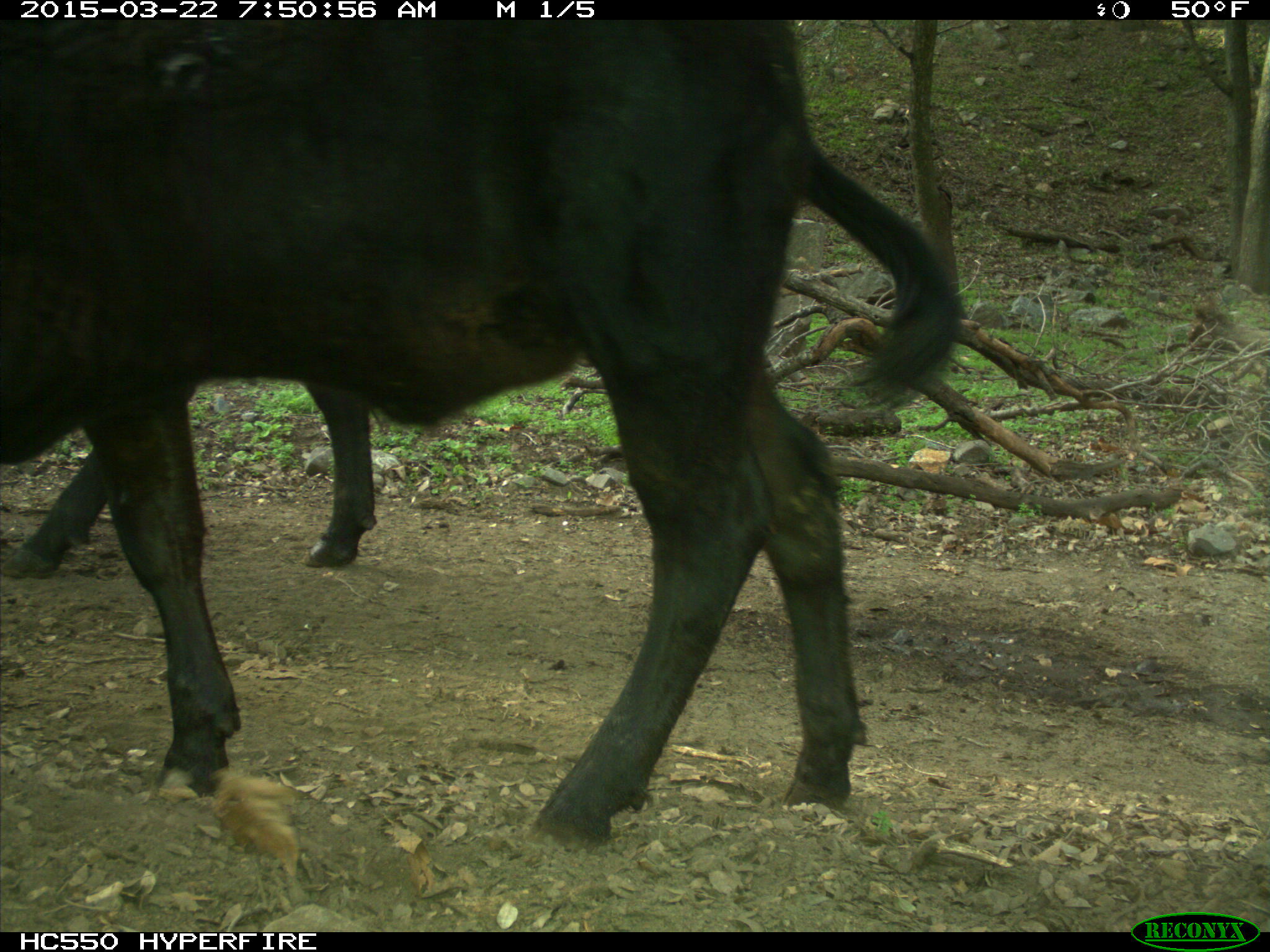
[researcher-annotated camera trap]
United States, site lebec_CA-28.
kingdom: Animalia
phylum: Chordata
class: Mammalia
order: Artiodactyla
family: Bovidae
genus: Bos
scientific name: Bos taurus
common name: domestic cow